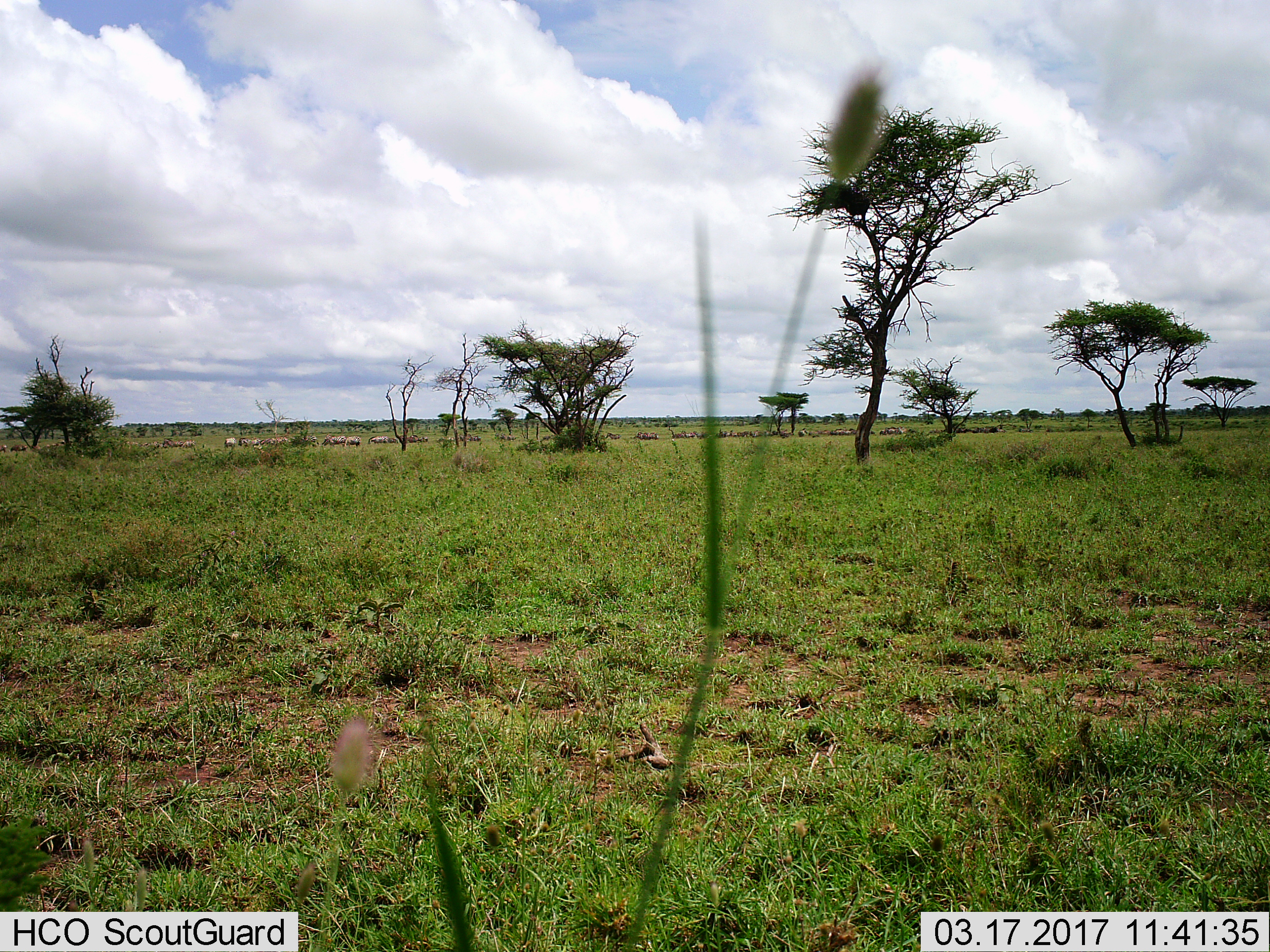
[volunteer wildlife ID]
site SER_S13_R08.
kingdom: Animalia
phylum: Chordata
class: Mammalia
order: Perissodactyla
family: Equidae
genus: Equus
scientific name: Equus quagga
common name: plains zebra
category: zebraplains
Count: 11-50.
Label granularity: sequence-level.